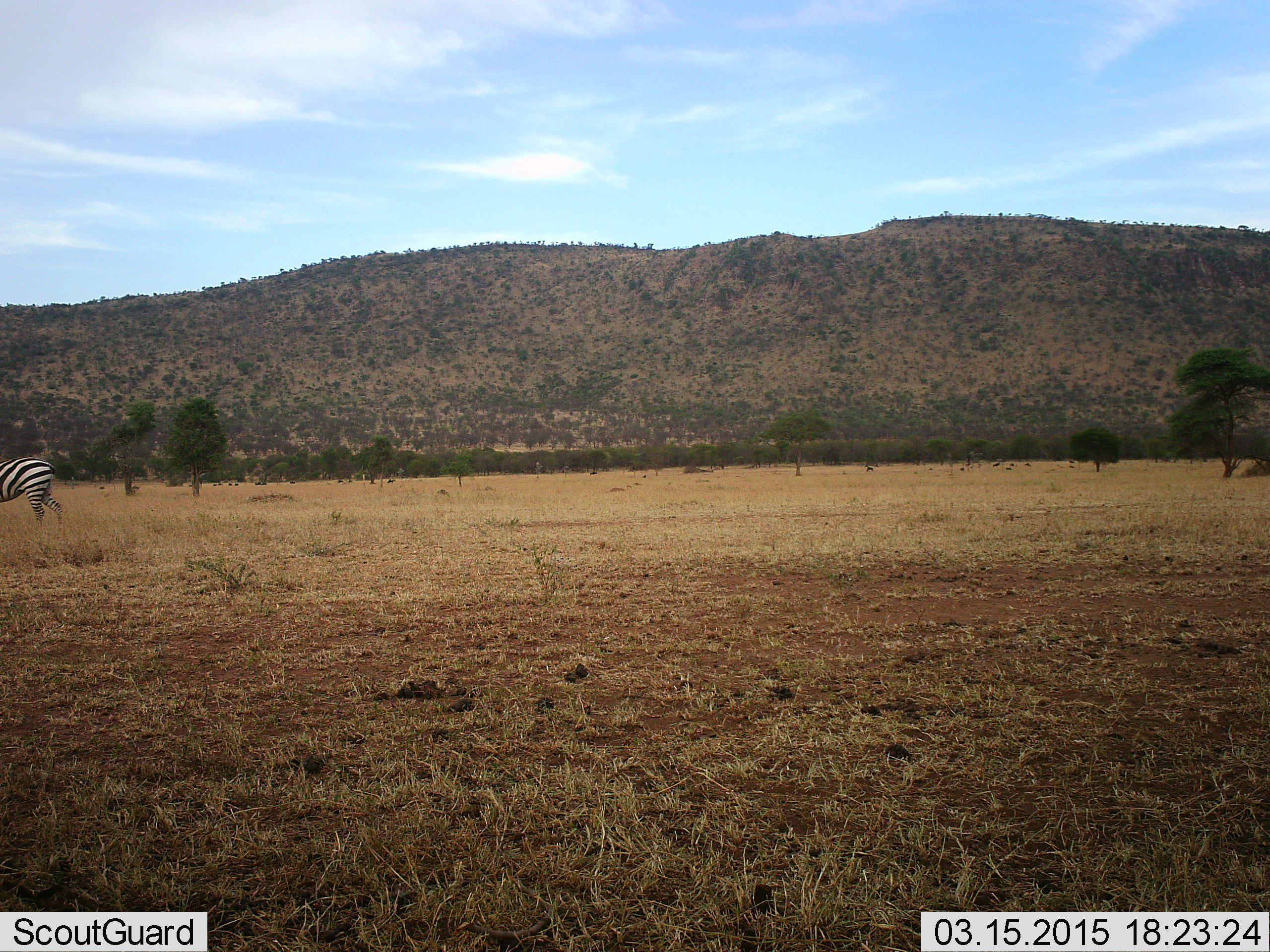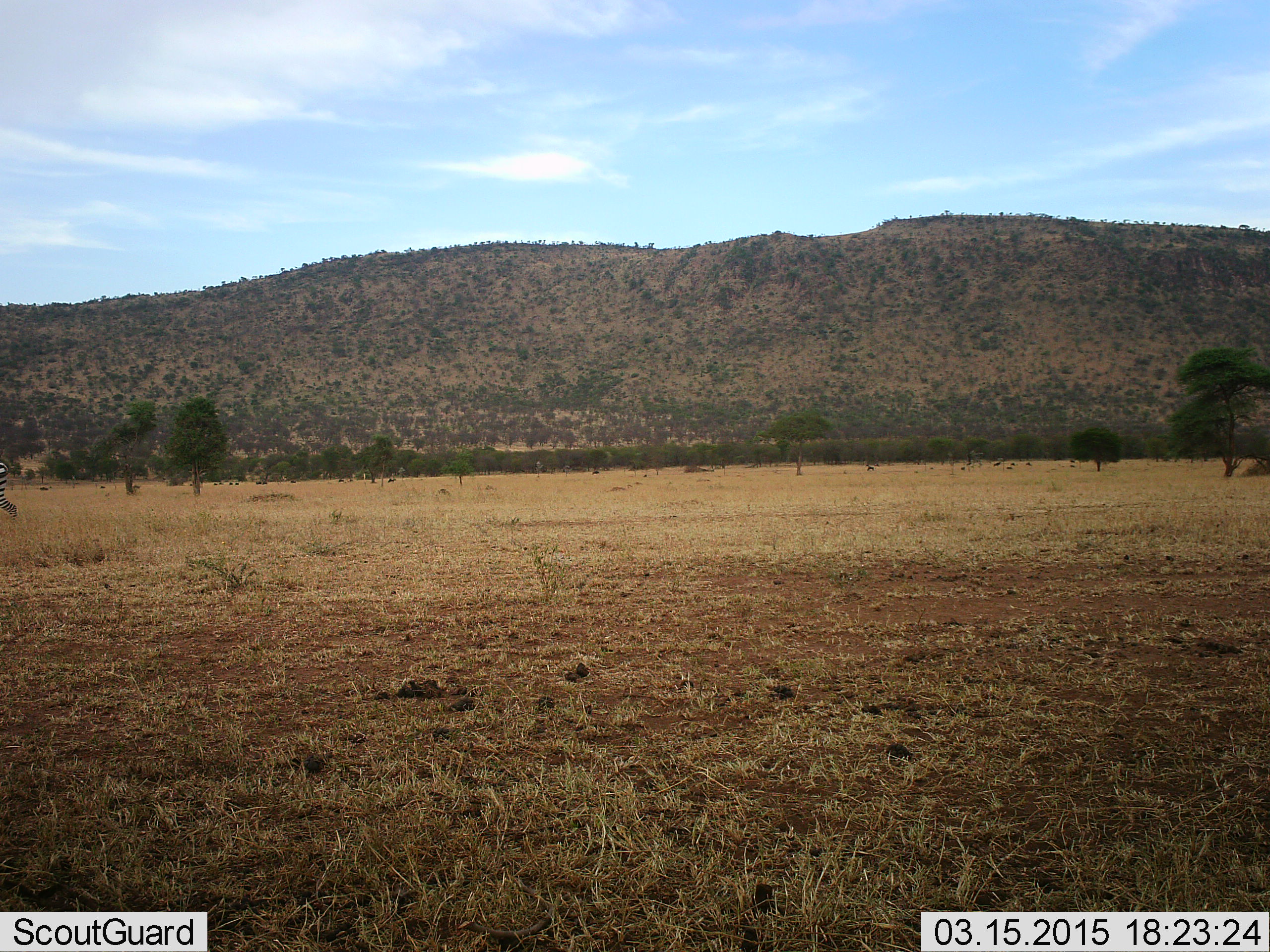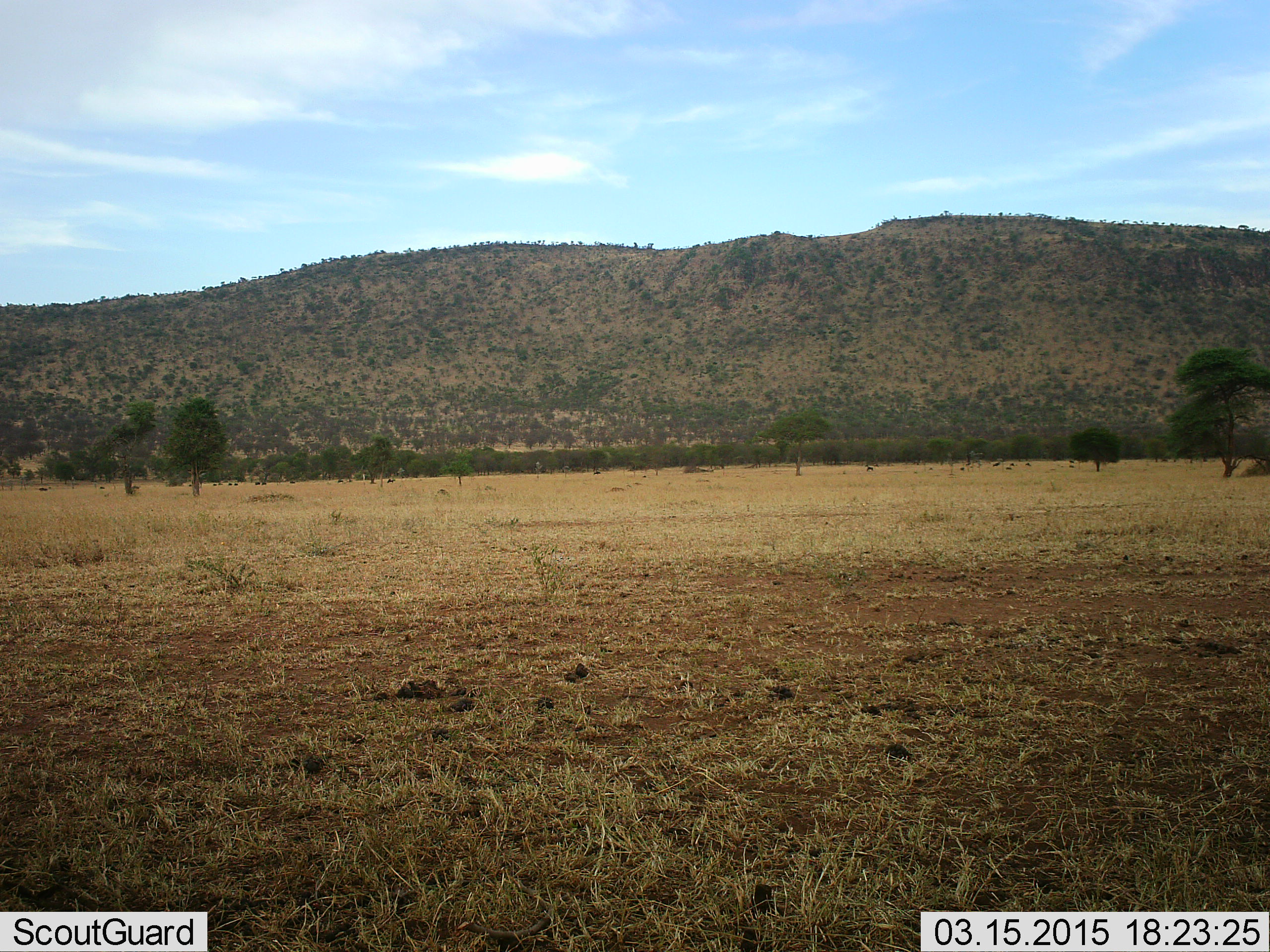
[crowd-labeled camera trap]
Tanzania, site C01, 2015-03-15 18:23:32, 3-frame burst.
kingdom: Animalia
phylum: Chordata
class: Mammalia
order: Perissodactyla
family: Equidae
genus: Equus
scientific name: Equus quagga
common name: plains zebra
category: zebra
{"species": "zebra (plains zebra) (Equus quagga)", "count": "1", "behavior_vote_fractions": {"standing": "10%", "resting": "0%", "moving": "100%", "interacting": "0%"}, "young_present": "0%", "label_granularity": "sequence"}